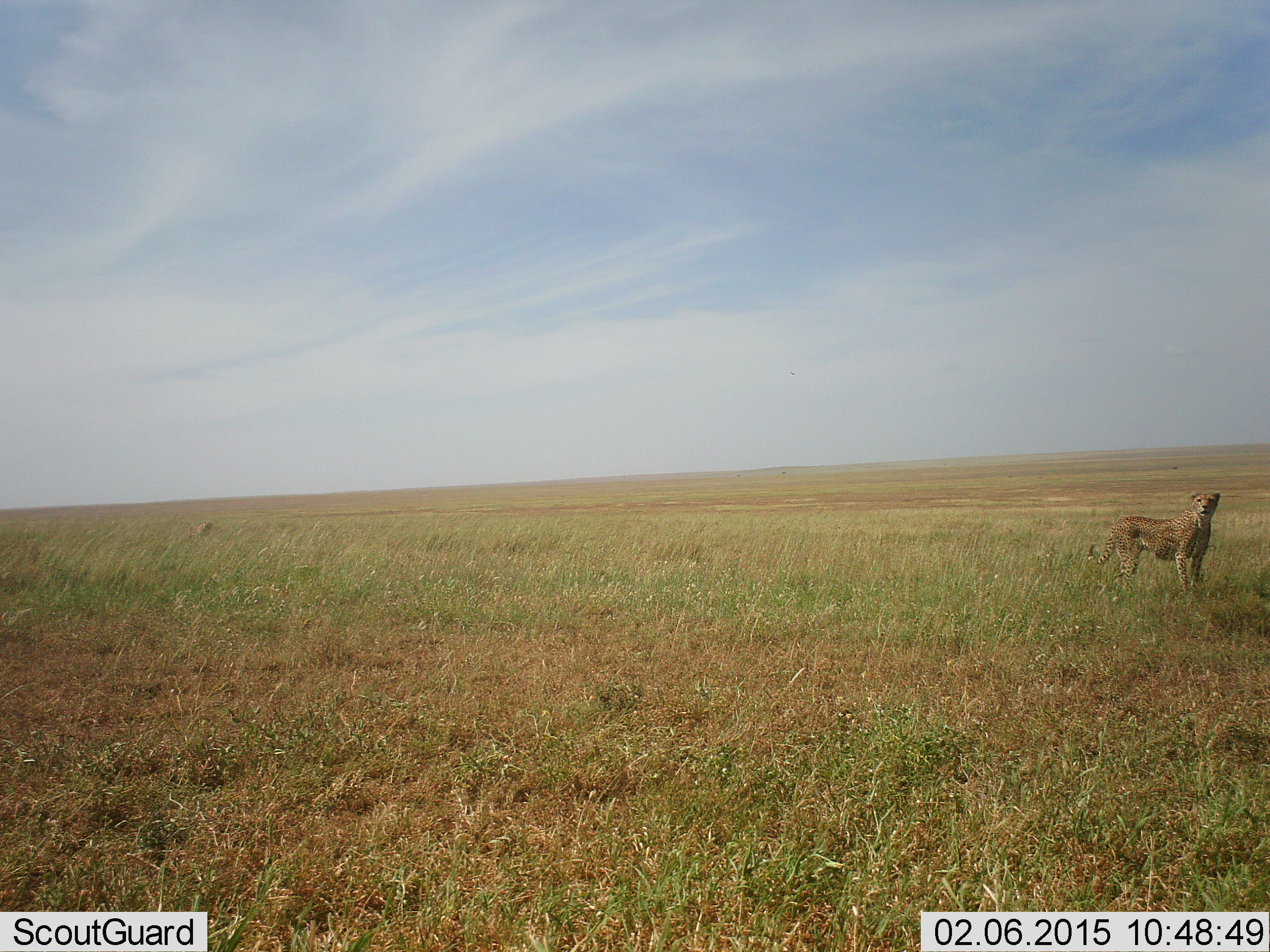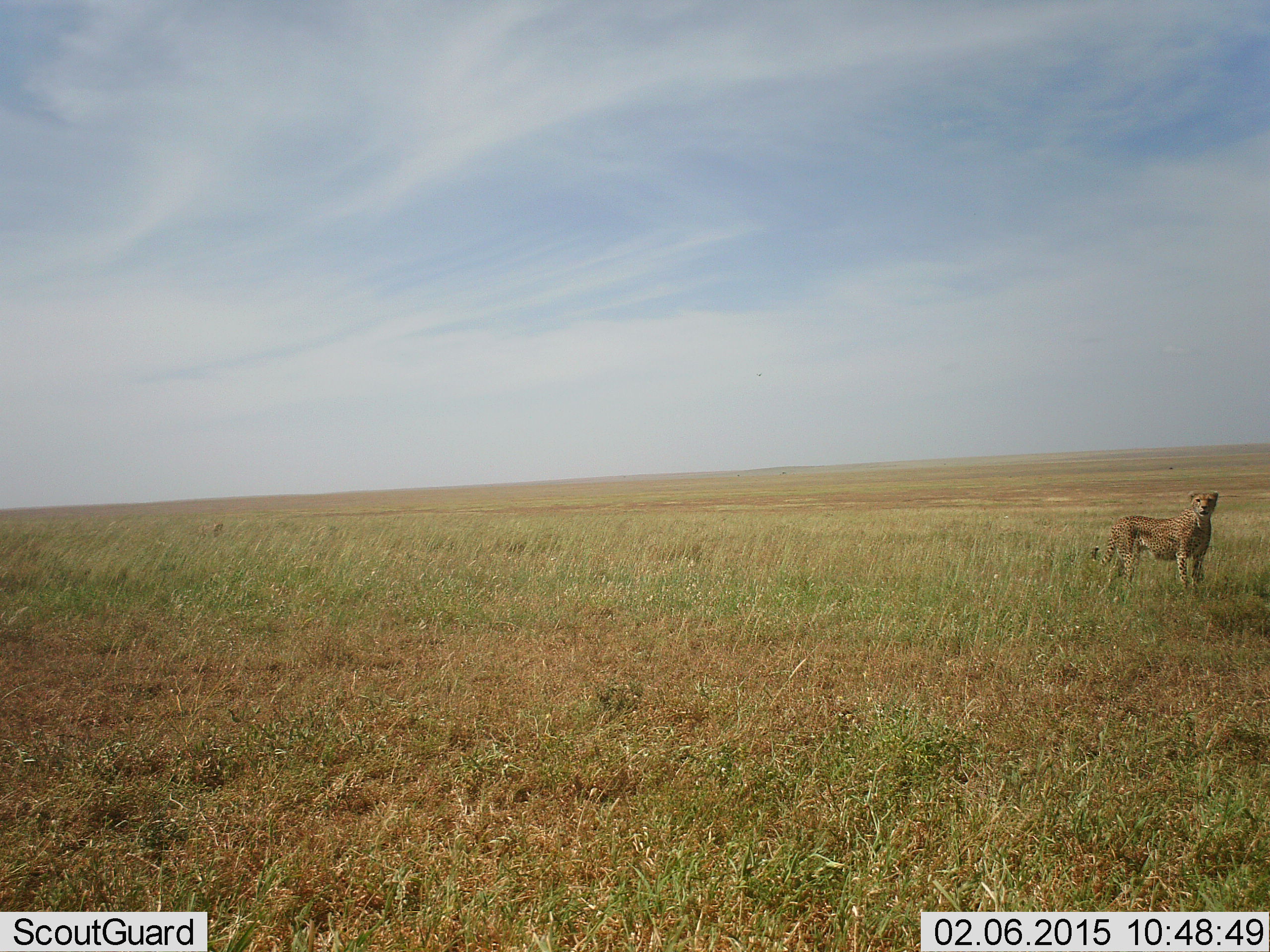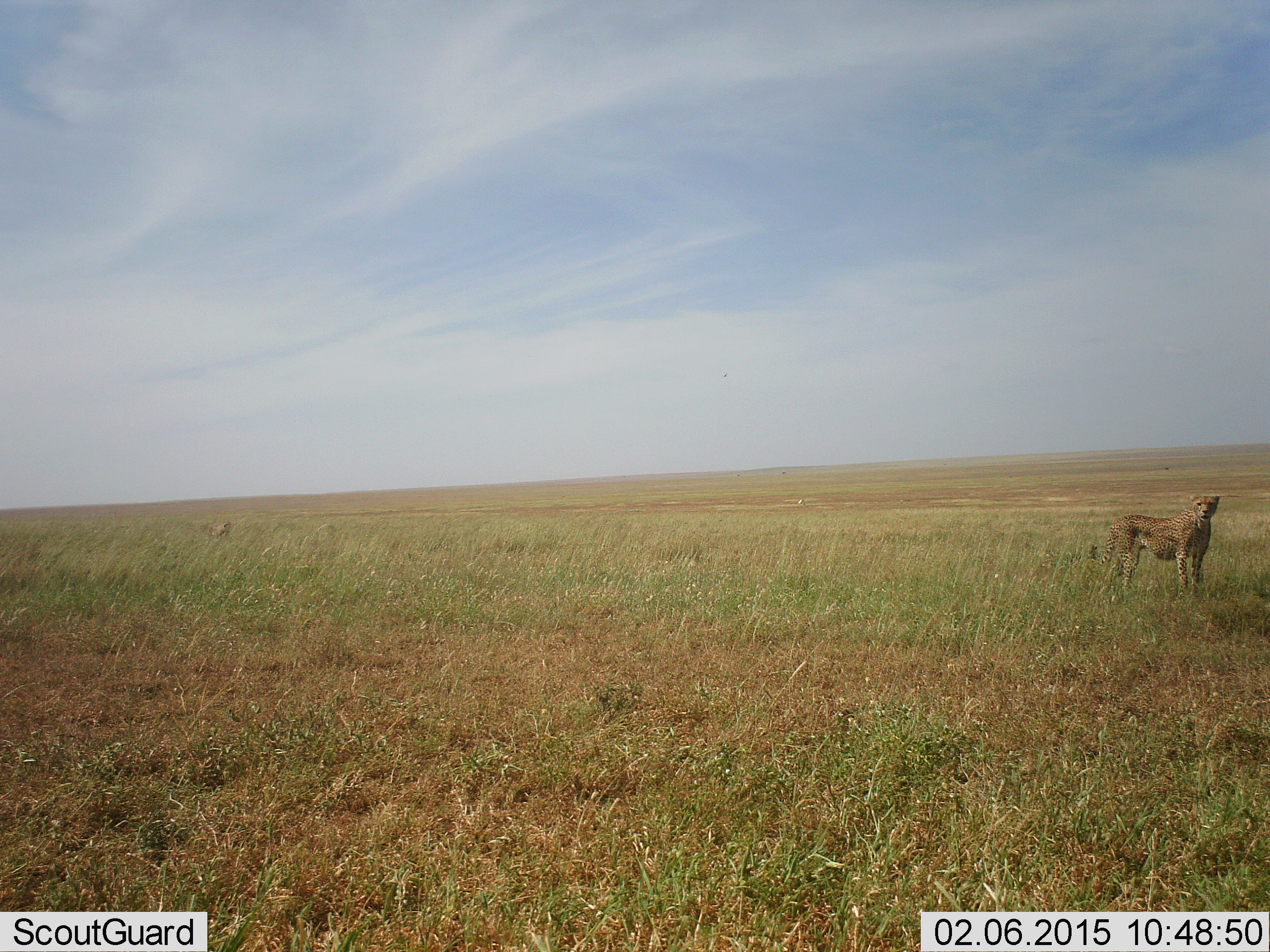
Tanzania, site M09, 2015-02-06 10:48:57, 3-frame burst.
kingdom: Animalia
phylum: Chordata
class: Mammalia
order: Carnivora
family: Felidae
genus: Acinonyx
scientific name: Acinonyx jubatus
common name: cheetah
Cheetah (Acinonyx jubatus), count 1. Behavior (volunteer vote fractions): standing 100%, resting 0%, moving 20%, interacting 0%. Young present (vote fraction): 10%. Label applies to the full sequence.